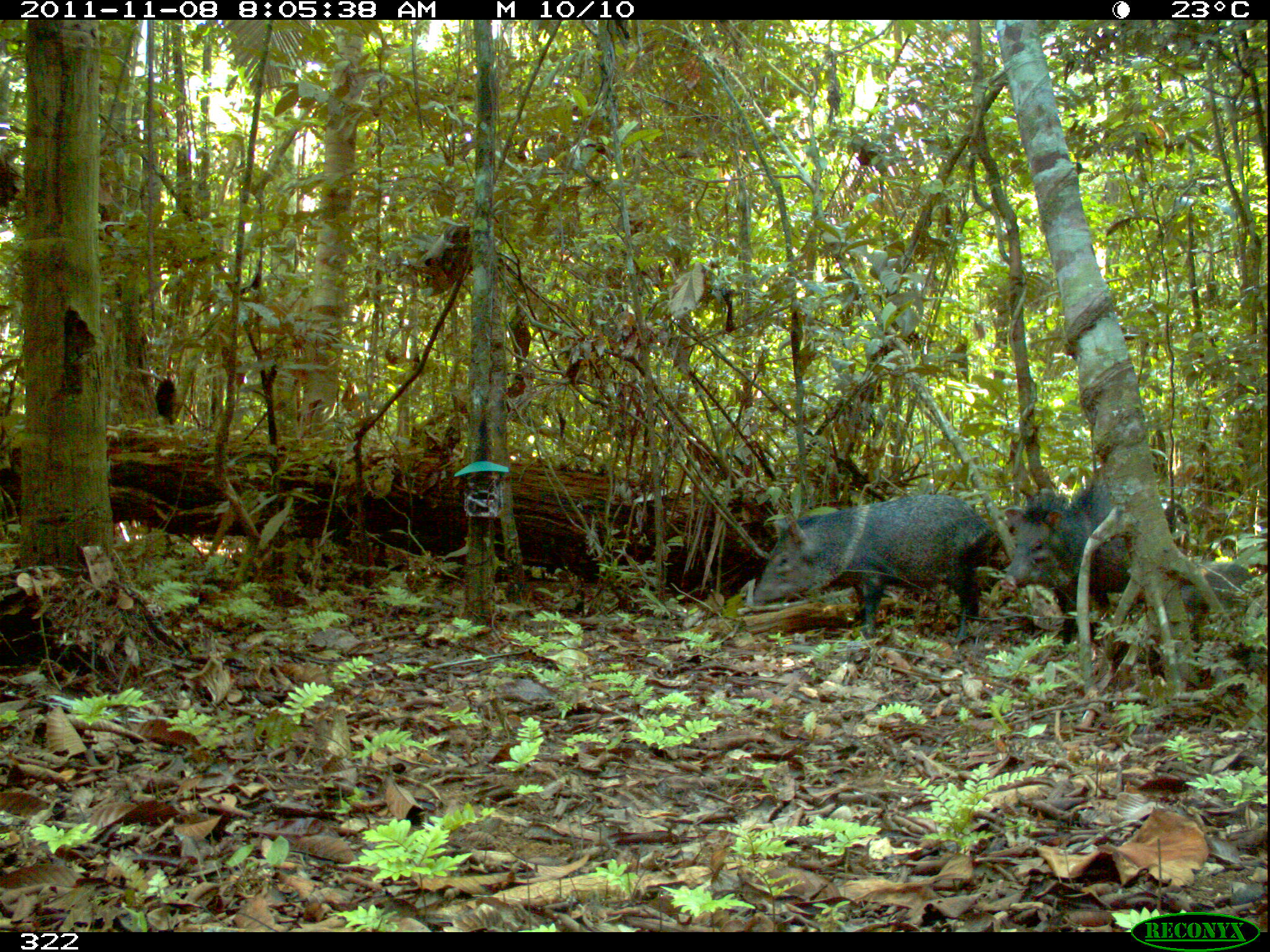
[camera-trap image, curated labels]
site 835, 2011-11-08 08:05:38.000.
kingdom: Animalia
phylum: Chordata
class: Mammalia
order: Artiodactyla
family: Tayassuidae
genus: Pecari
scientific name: Pecari tajacu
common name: collared peccary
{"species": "Pecari tajacu (collared peccary)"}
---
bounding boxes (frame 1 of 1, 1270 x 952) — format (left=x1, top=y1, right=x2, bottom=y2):
pecari tajacu: (left=744, top=489, right=994, bottom=646); (left=997, top=477, right=1190, bottom=646); (left=1178, top=562, right=1255, bottom=638)